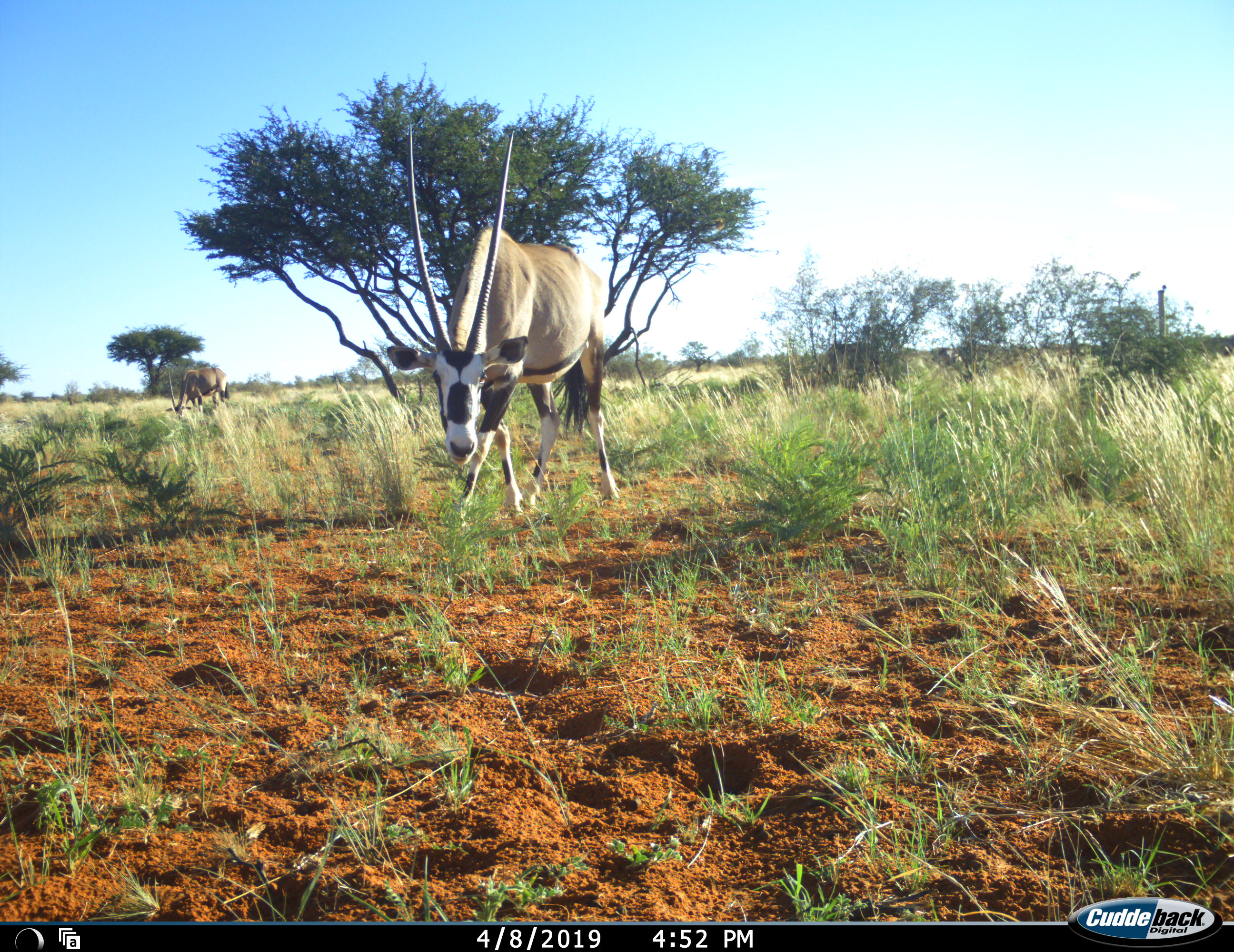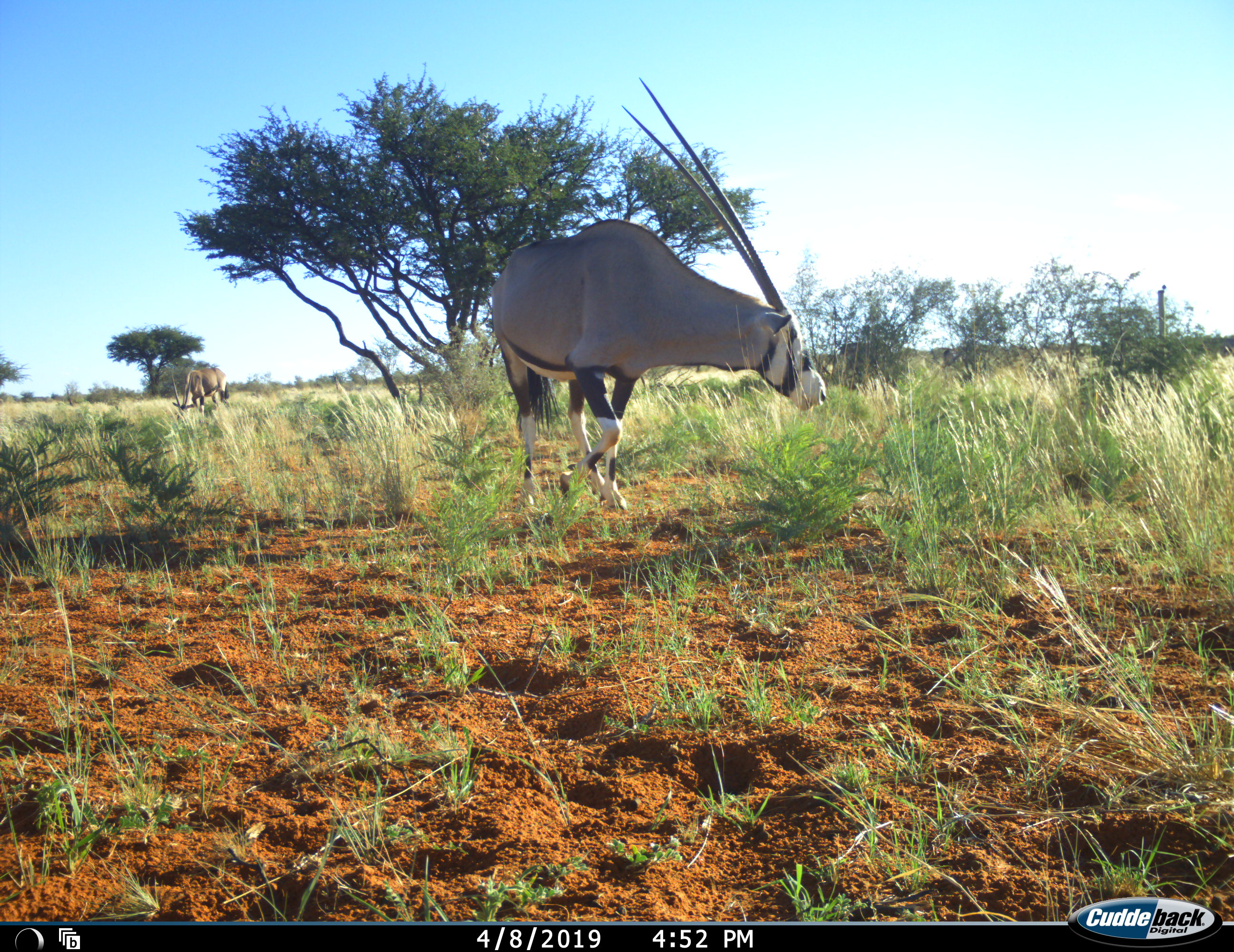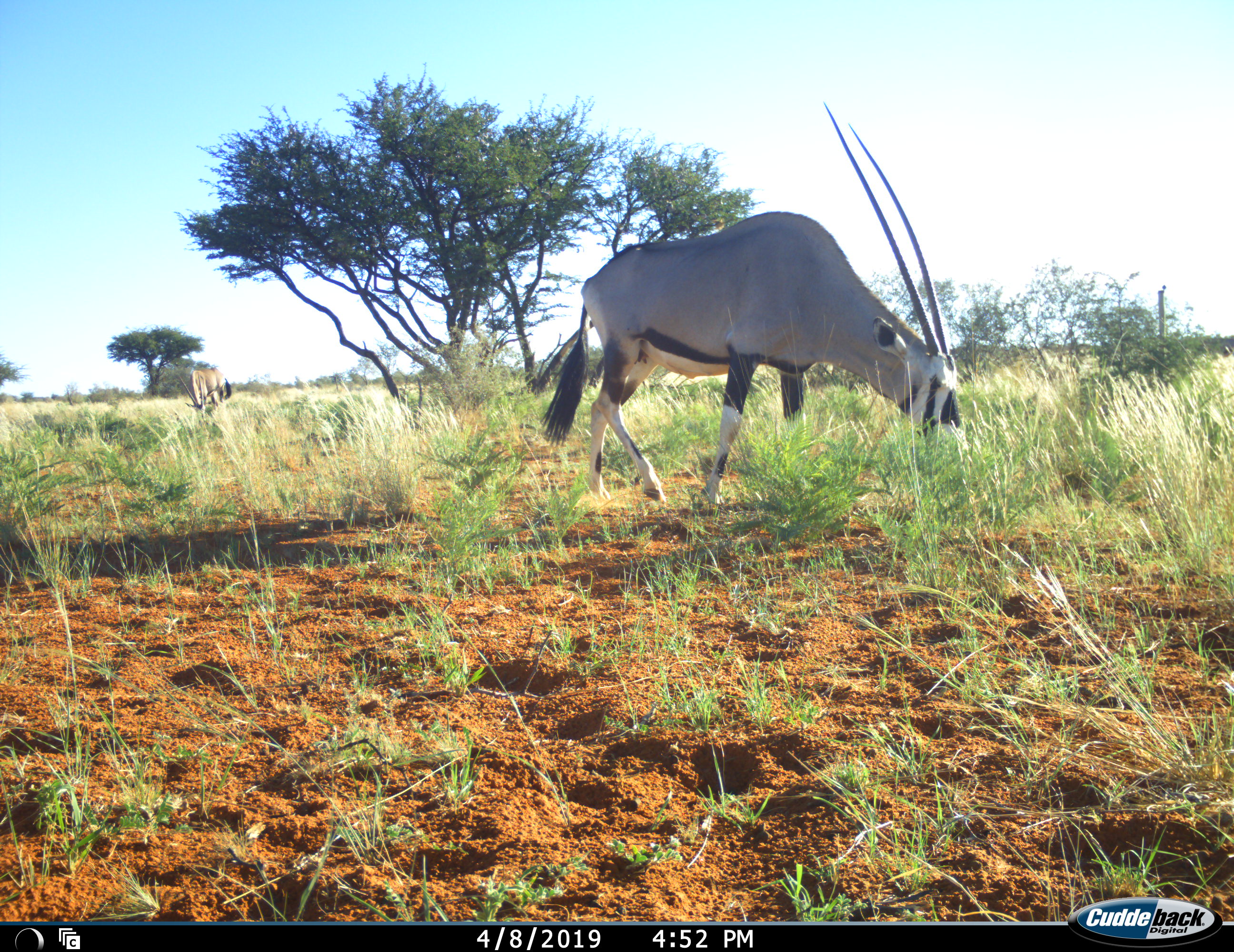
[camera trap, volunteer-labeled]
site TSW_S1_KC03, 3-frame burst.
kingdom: Animalia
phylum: Chordata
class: Mammalia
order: Artiodactyla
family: Bovidae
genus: Oryx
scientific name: Oryx gazella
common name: gemsbok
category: oryx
Oryx (gemsbok) (Oryx gazella), count 2. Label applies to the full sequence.